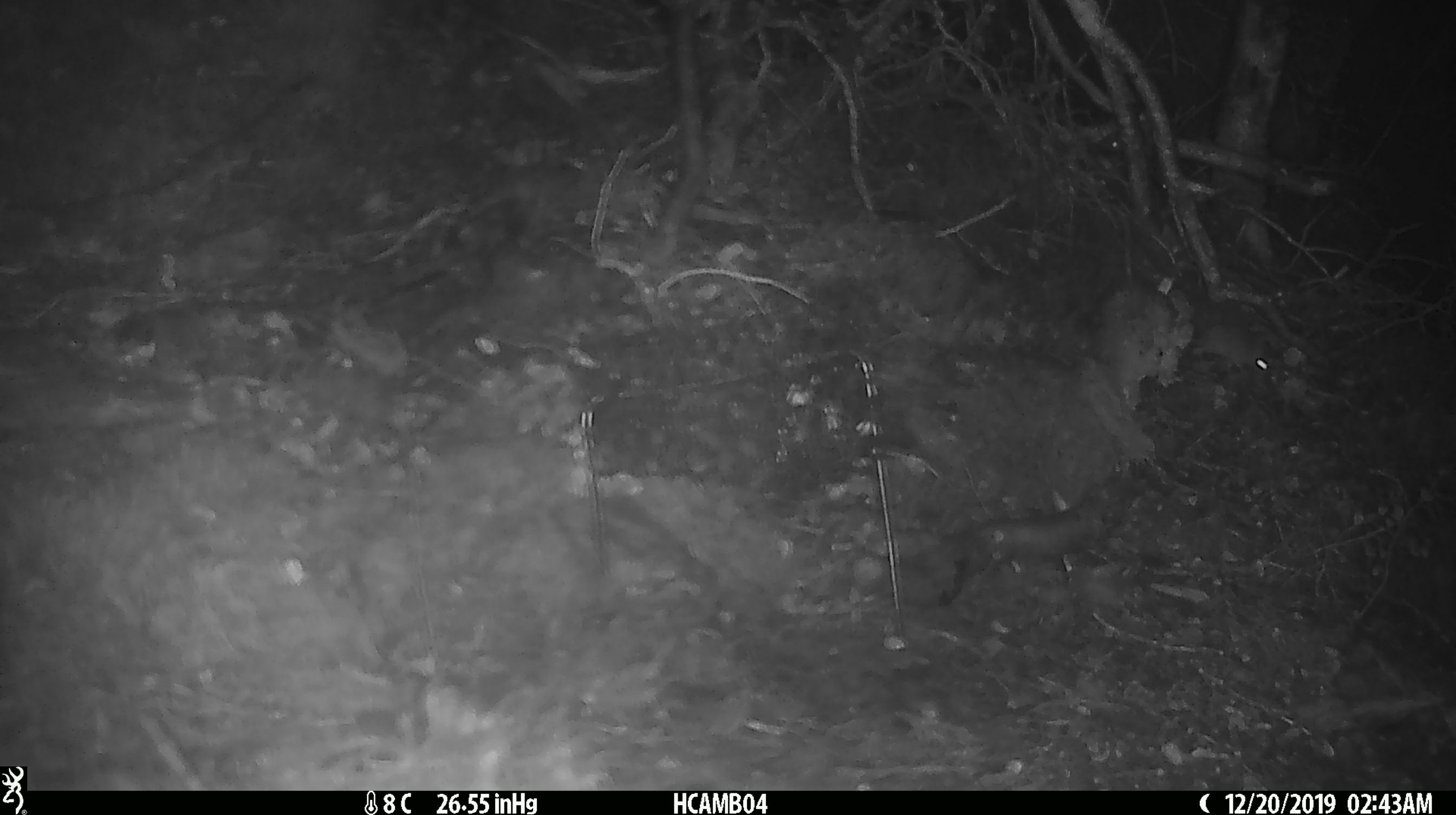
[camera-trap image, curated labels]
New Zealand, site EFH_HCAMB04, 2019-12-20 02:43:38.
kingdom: Animalia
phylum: Chordata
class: Mammalia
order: Rodentia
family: Muridae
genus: Mus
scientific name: Mus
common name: mouse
Mouse (Mus).